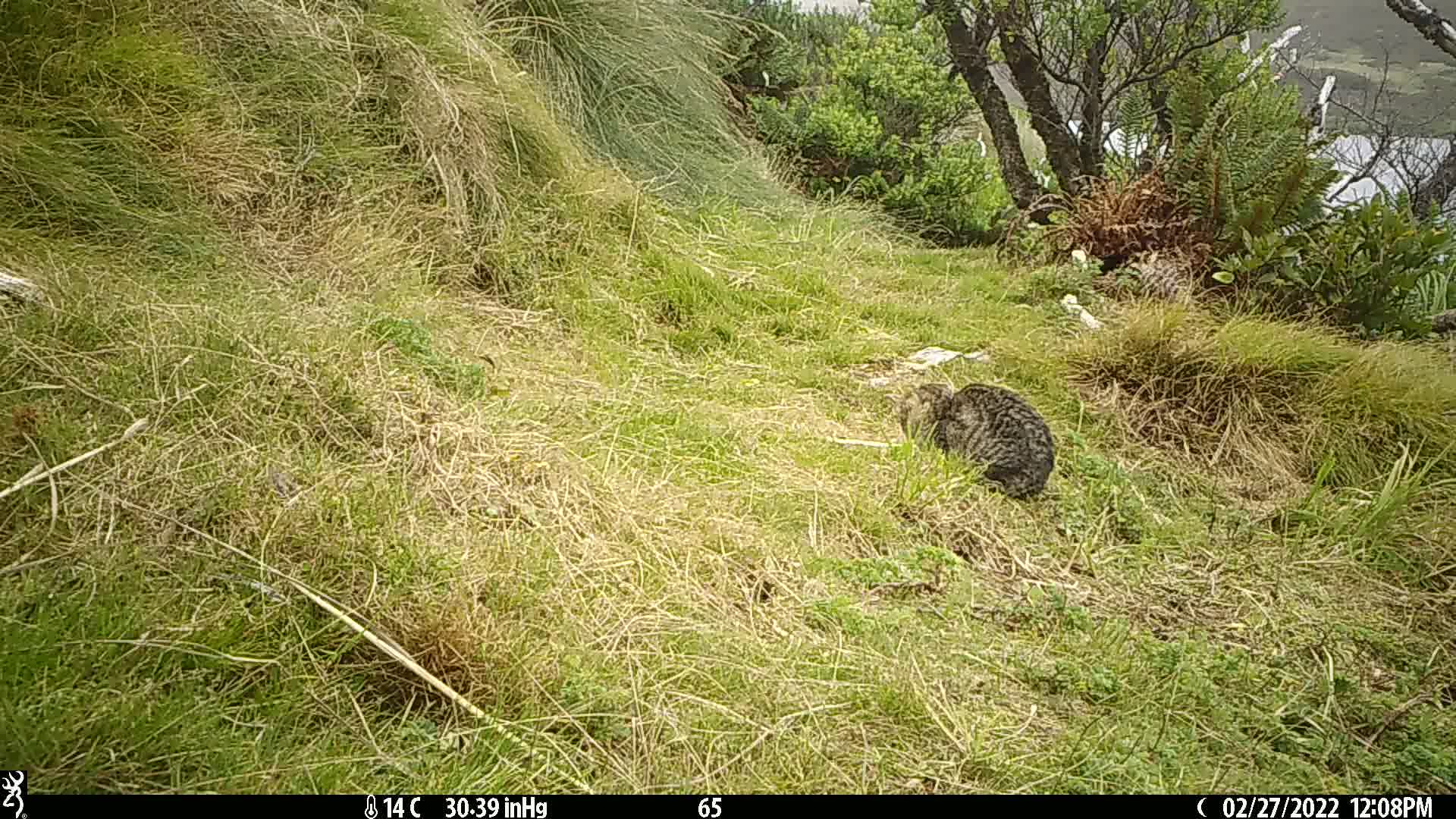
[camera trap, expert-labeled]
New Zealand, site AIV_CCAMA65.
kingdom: Animalia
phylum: Chordata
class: Mammalia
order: Carnivora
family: Felidae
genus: Felis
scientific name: Felis catus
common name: domestic cat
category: cat